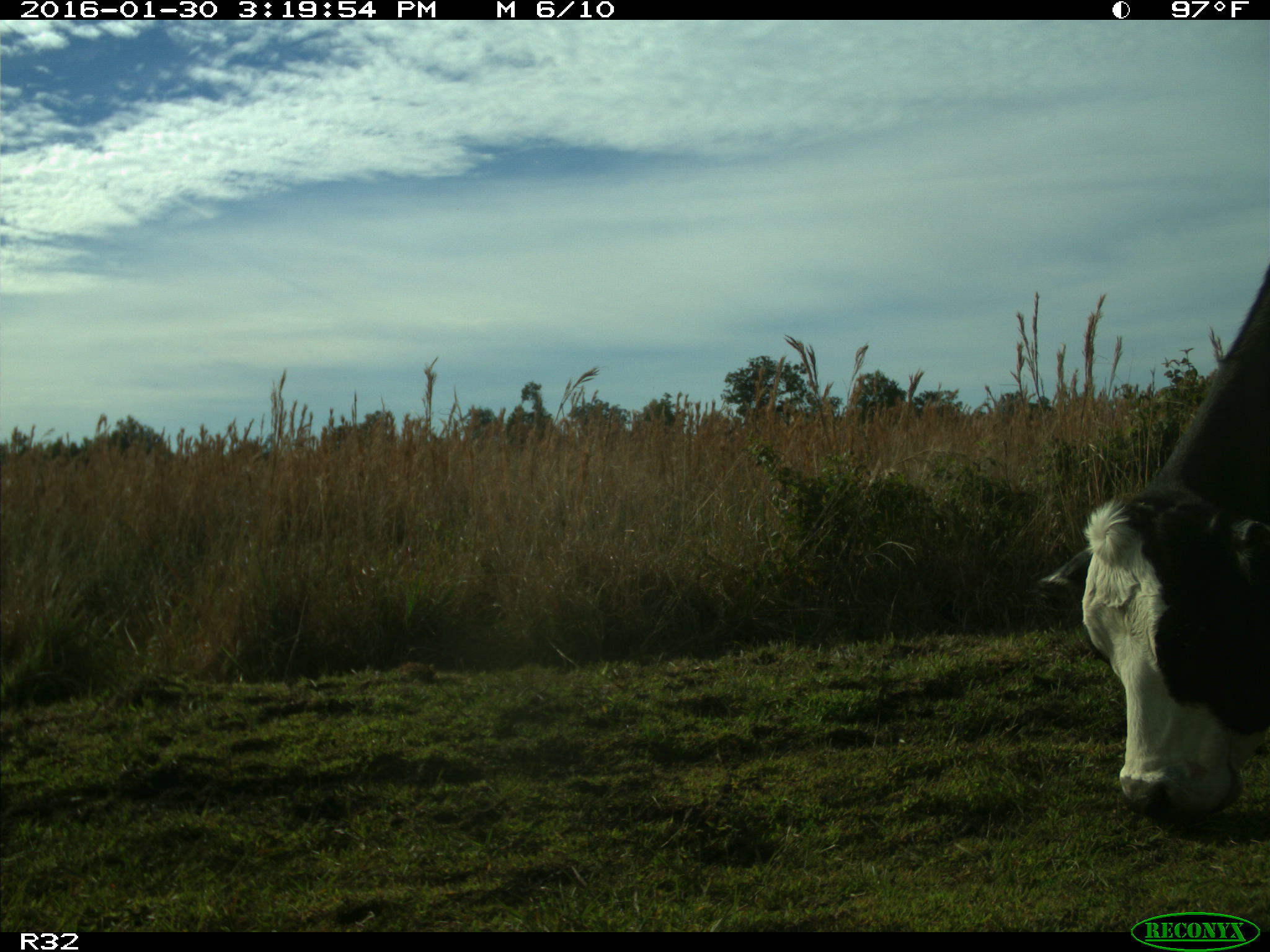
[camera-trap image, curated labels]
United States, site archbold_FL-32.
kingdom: Animalia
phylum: Chordata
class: Mammalia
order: Artiodactyla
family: Bovidae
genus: Bos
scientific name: Bos taurus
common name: domestic cow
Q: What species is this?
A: Bos taurus (domestic cow).